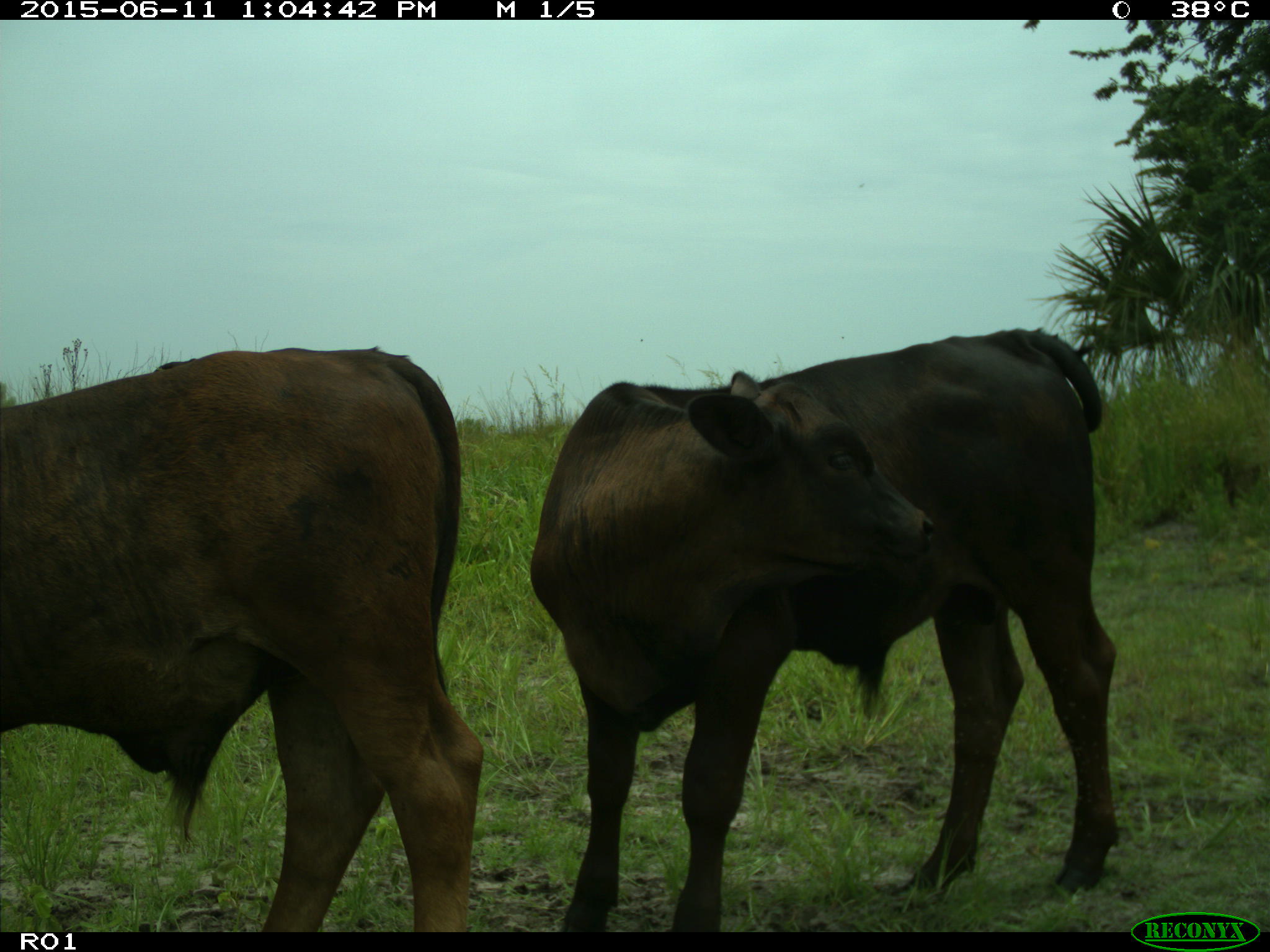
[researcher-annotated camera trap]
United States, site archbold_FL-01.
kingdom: Animalia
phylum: Chordata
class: Mammalia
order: Artiodactyla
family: Bovidae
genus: Bos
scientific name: Bos taurus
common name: domestic cow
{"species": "Bos taurus (domestic cow)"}